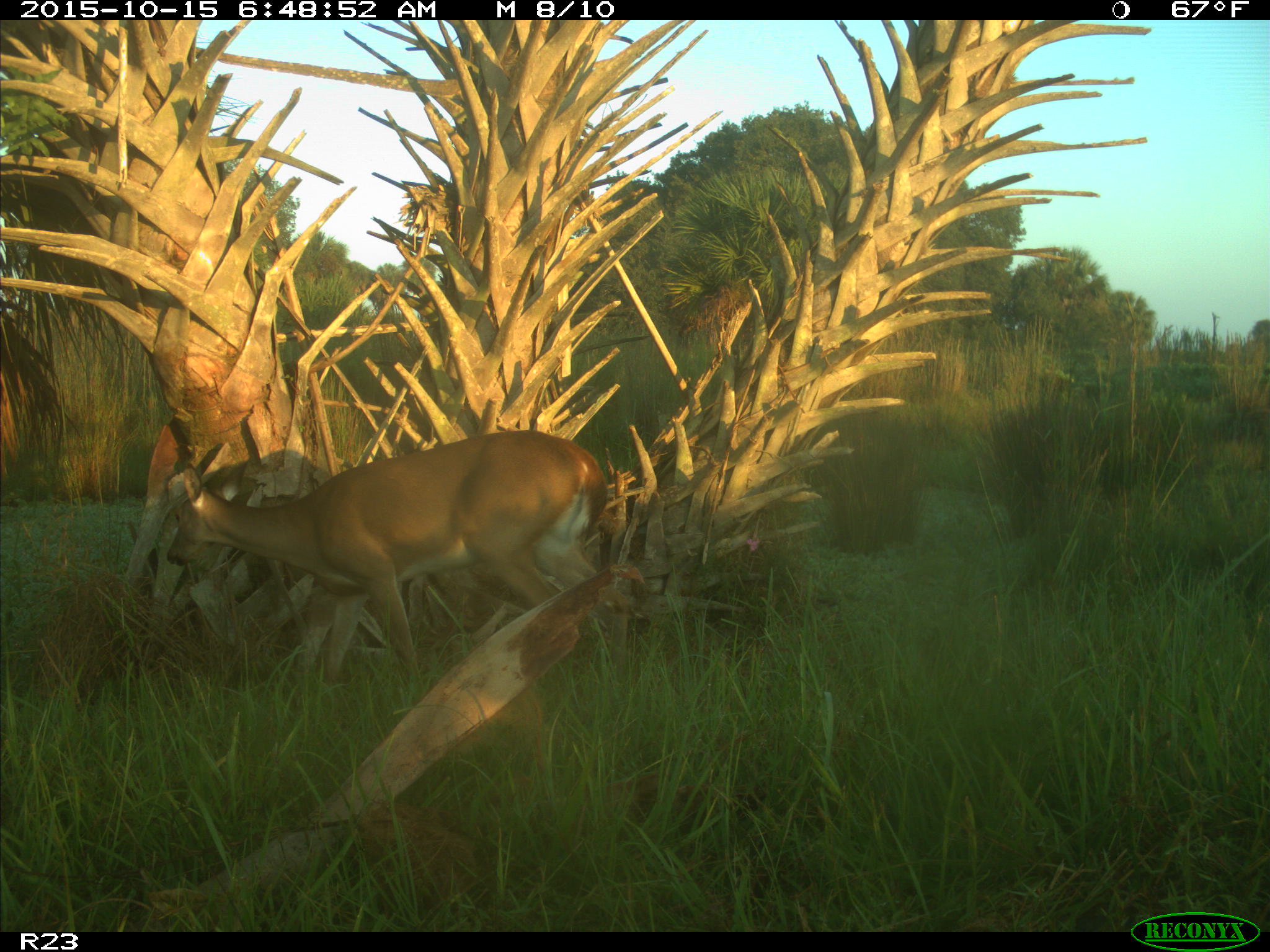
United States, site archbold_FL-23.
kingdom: Animalia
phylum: Chordata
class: Mammalia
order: Artiodactyla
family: Cervidae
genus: Odocoileus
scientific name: Odocoileus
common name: deer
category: unidentified deer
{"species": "unidentified deer (deer) (Odocoileus)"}